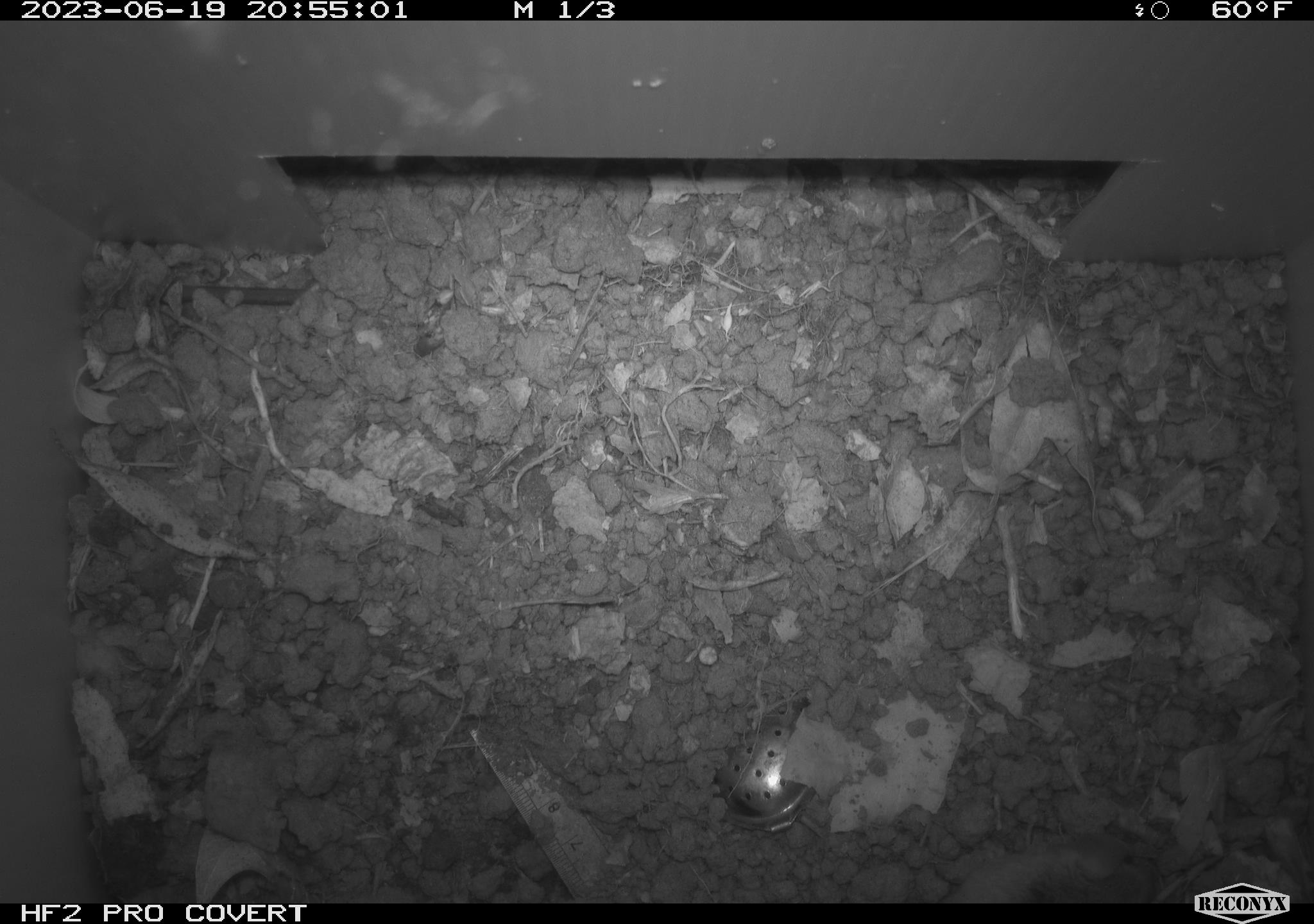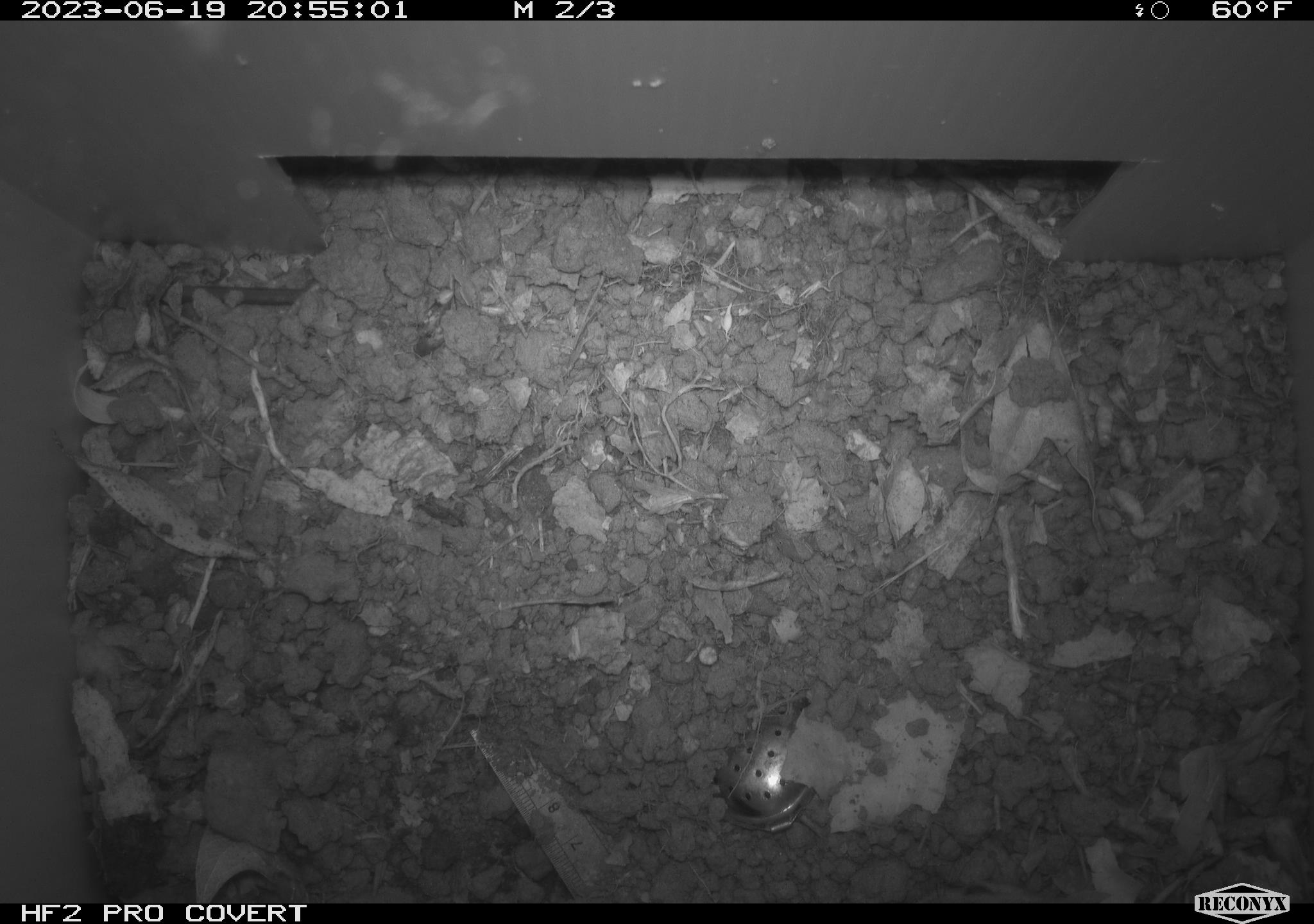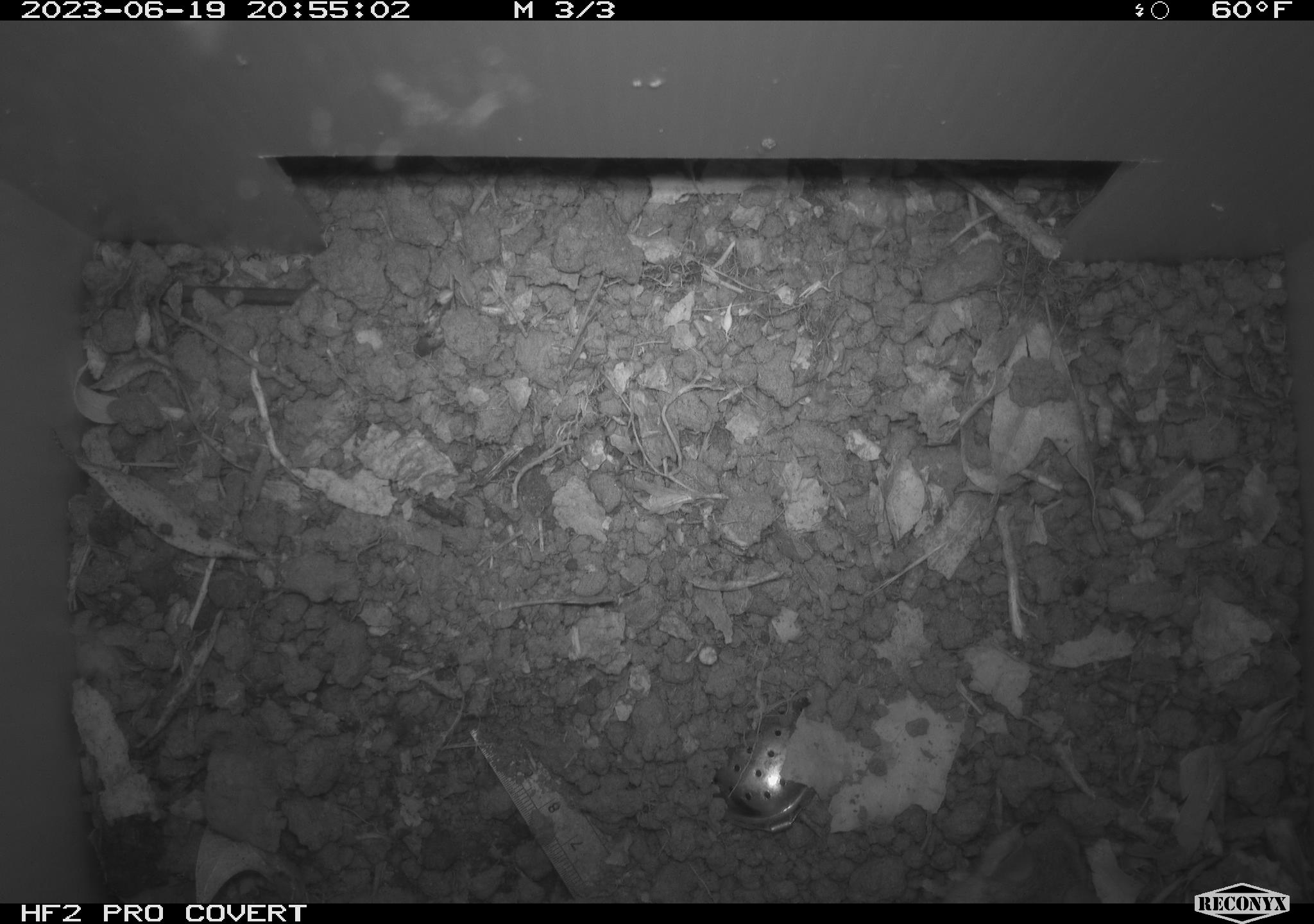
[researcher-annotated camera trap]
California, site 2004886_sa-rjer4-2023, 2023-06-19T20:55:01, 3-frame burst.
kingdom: Animalia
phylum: Chordata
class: Mammalia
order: Rodentia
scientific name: Rodentia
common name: mouse species